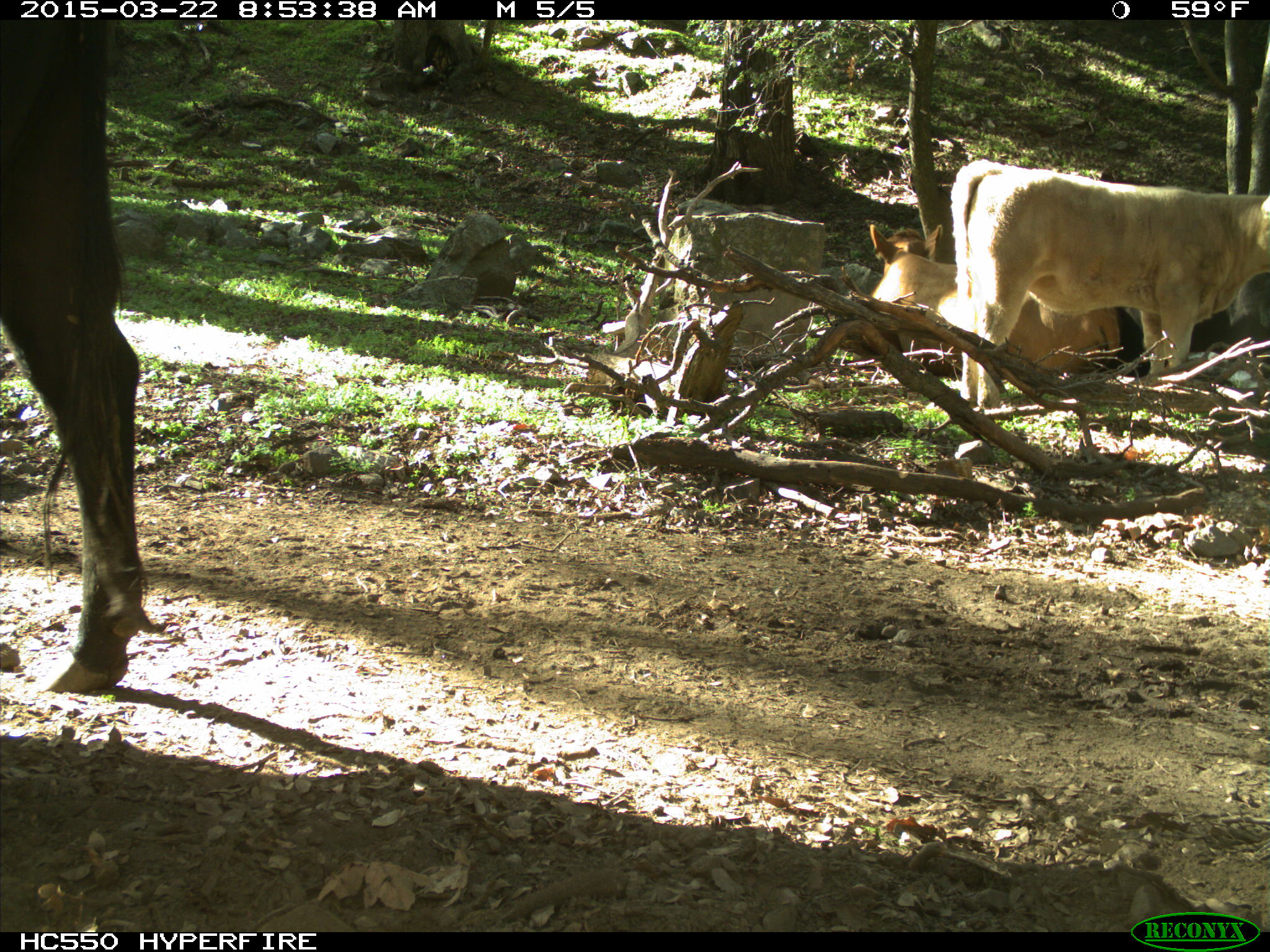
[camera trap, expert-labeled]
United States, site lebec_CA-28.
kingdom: Animalia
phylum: Chordata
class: Mammalia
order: Artiodactyla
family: Bovidae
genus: Bos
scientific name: Bos taurus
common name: domestic cow